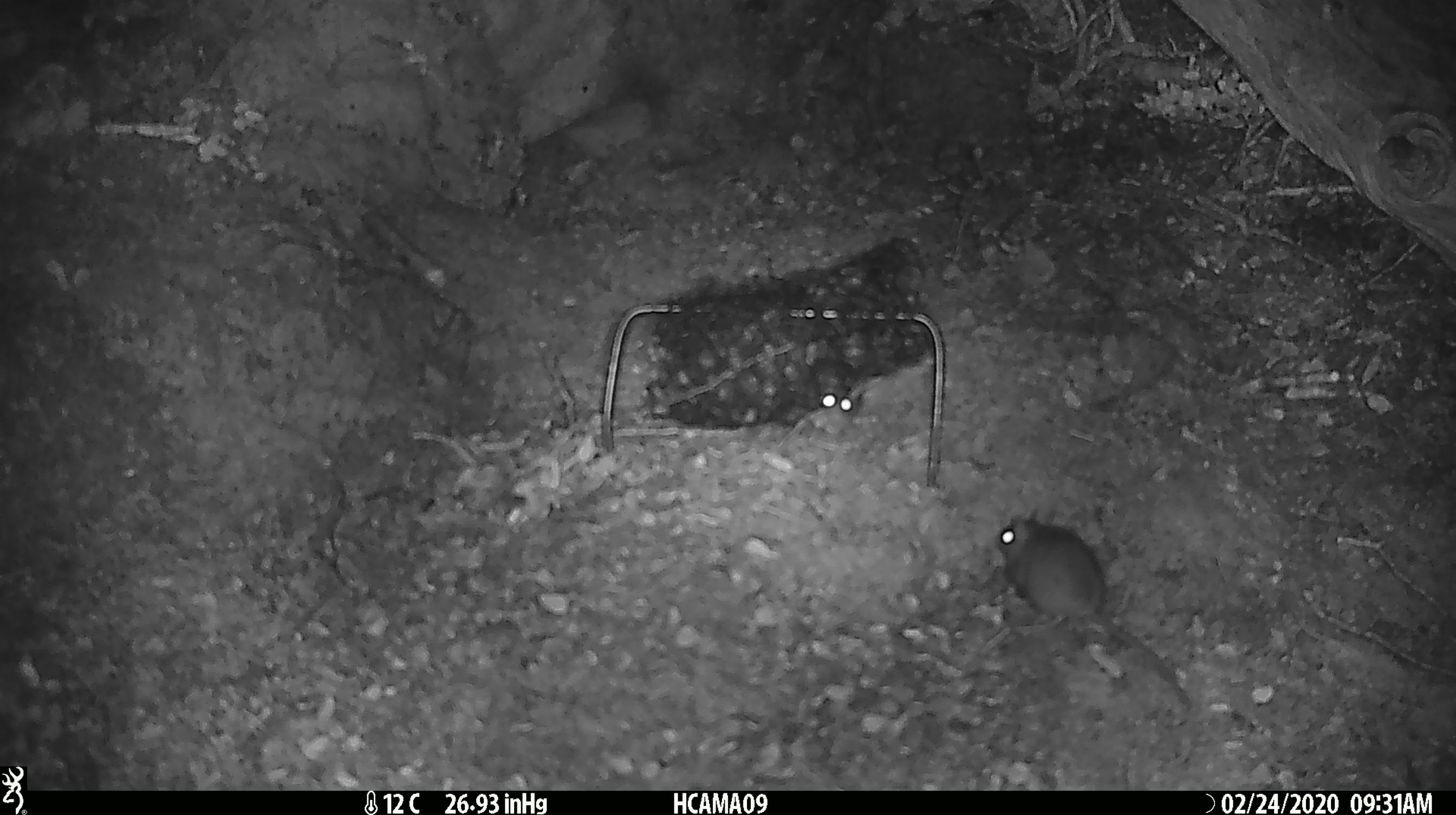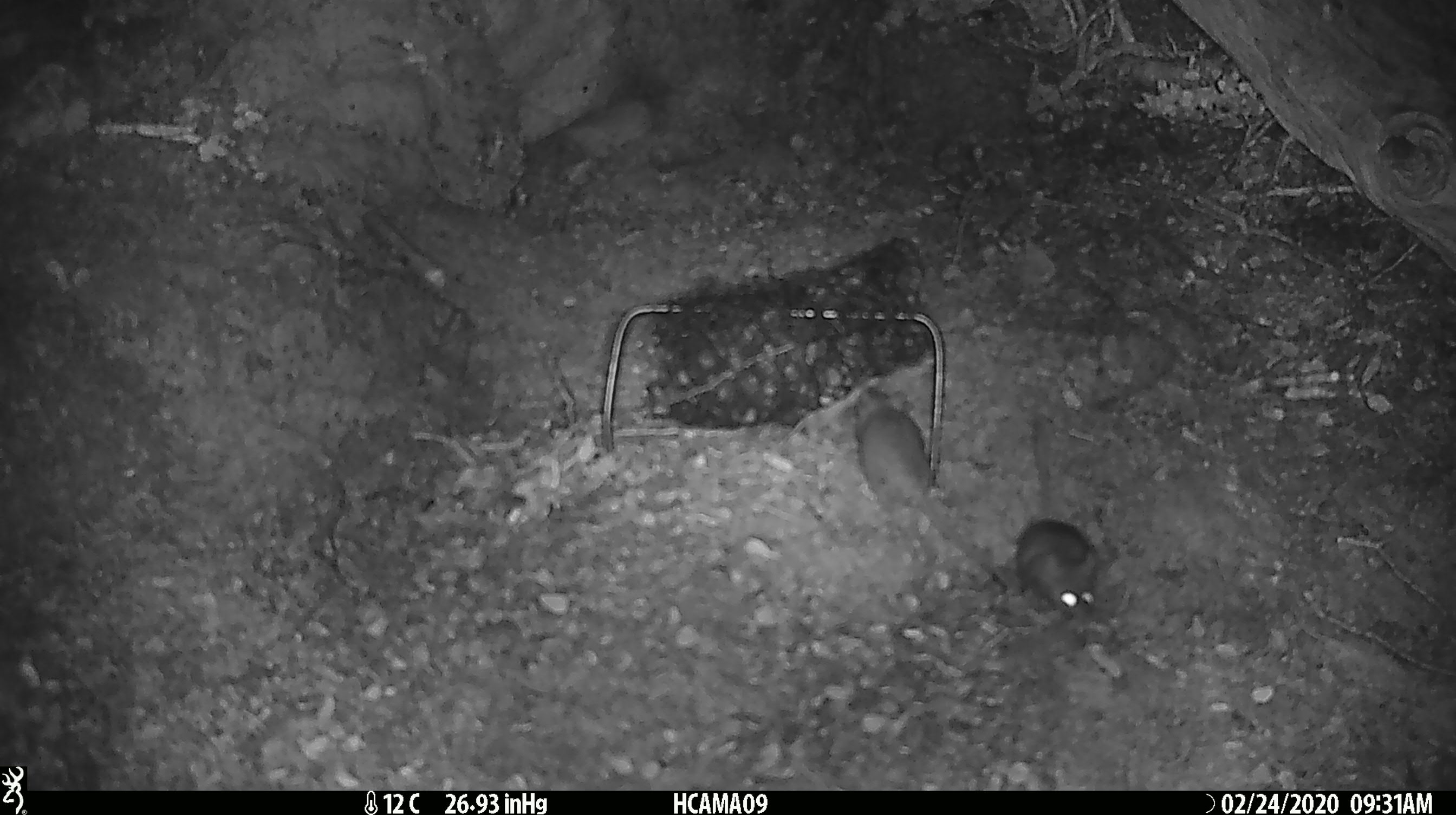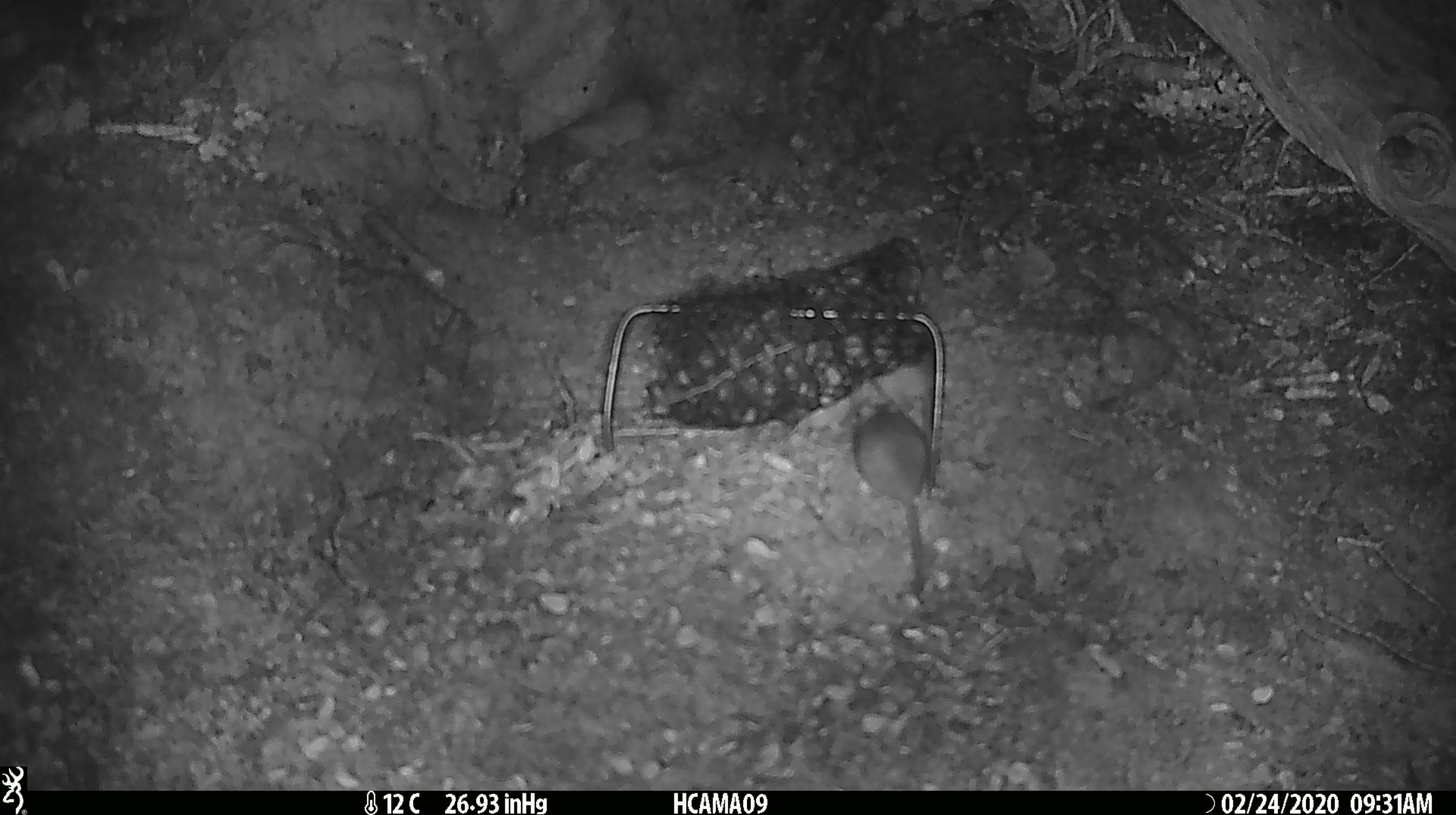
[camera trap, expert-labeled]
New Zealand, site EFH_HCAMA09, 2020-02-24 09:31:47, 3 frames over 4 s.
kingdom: Animalia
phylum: Chordata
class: Mammalia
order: Rodentia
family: Muridae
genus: Mus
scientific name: Mus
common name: mouse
Mouse (Mus).